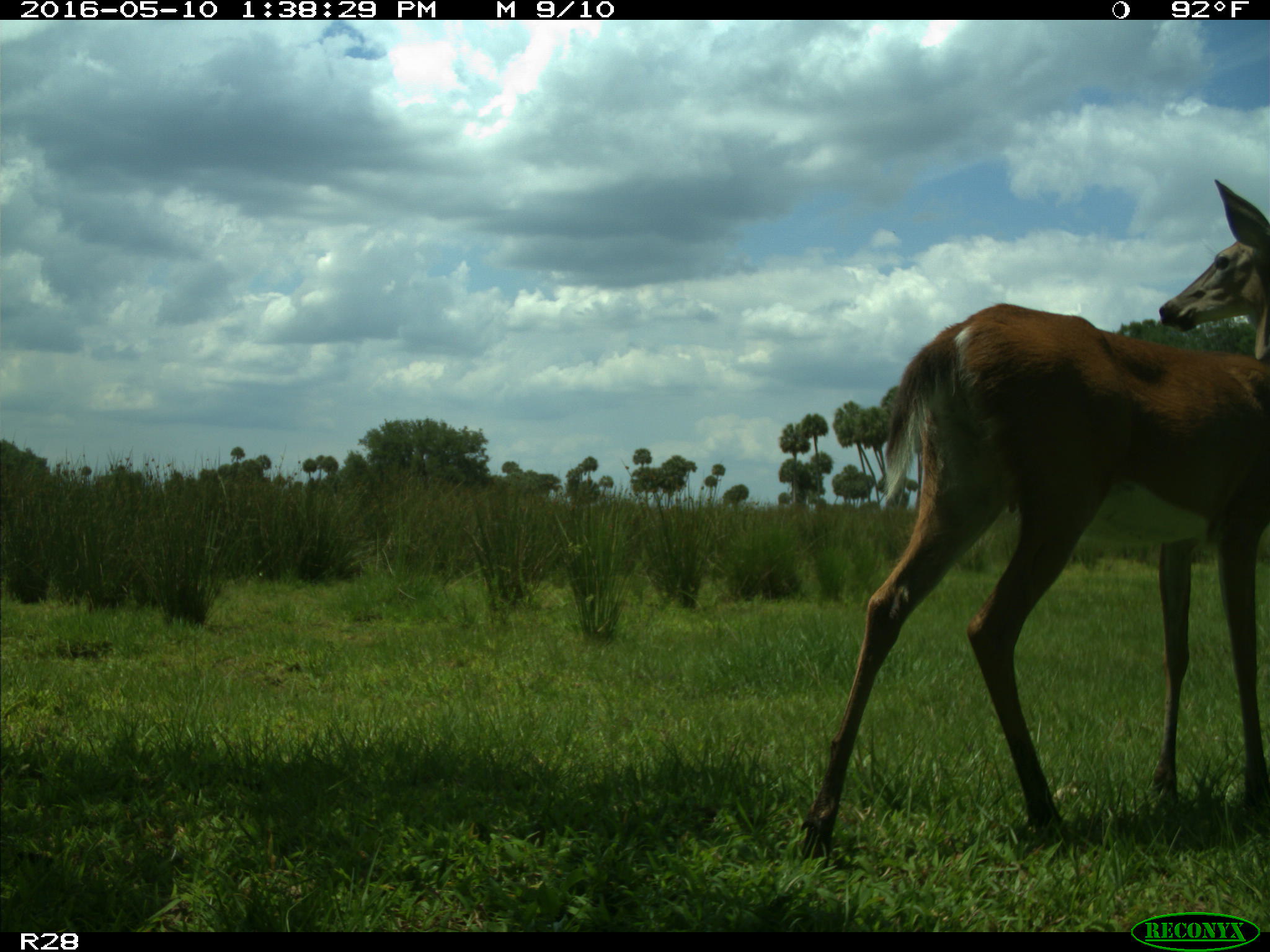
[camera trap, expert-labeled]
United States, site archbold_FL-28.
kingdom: Animalia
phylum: Chordata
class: Mammalia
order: Artiodactyla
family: Cervidae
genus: Odocoileus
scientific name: Odocoileus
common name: deer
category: unidentified deer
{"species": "unidentified deer (deer) (Odocoileus)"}